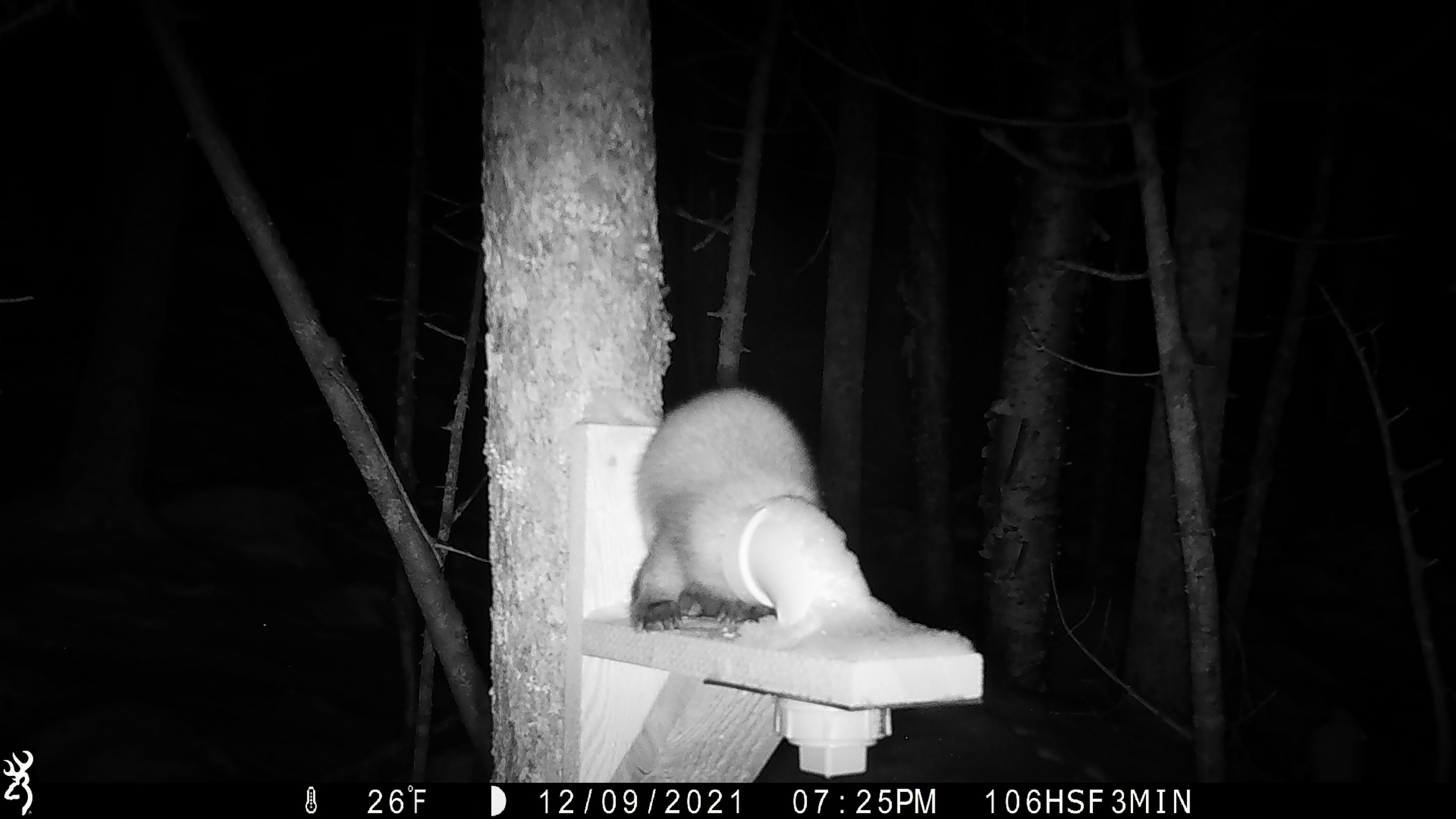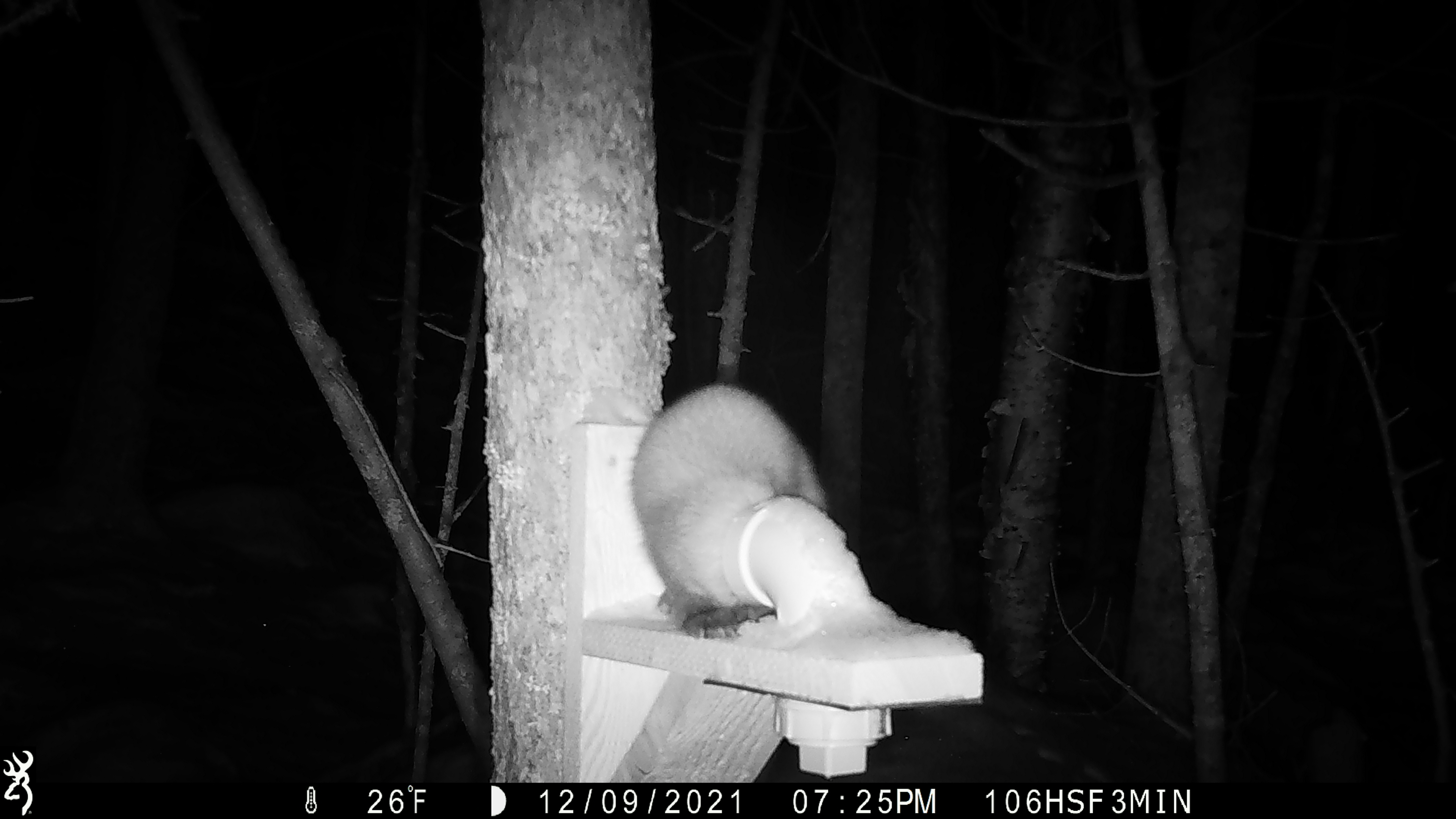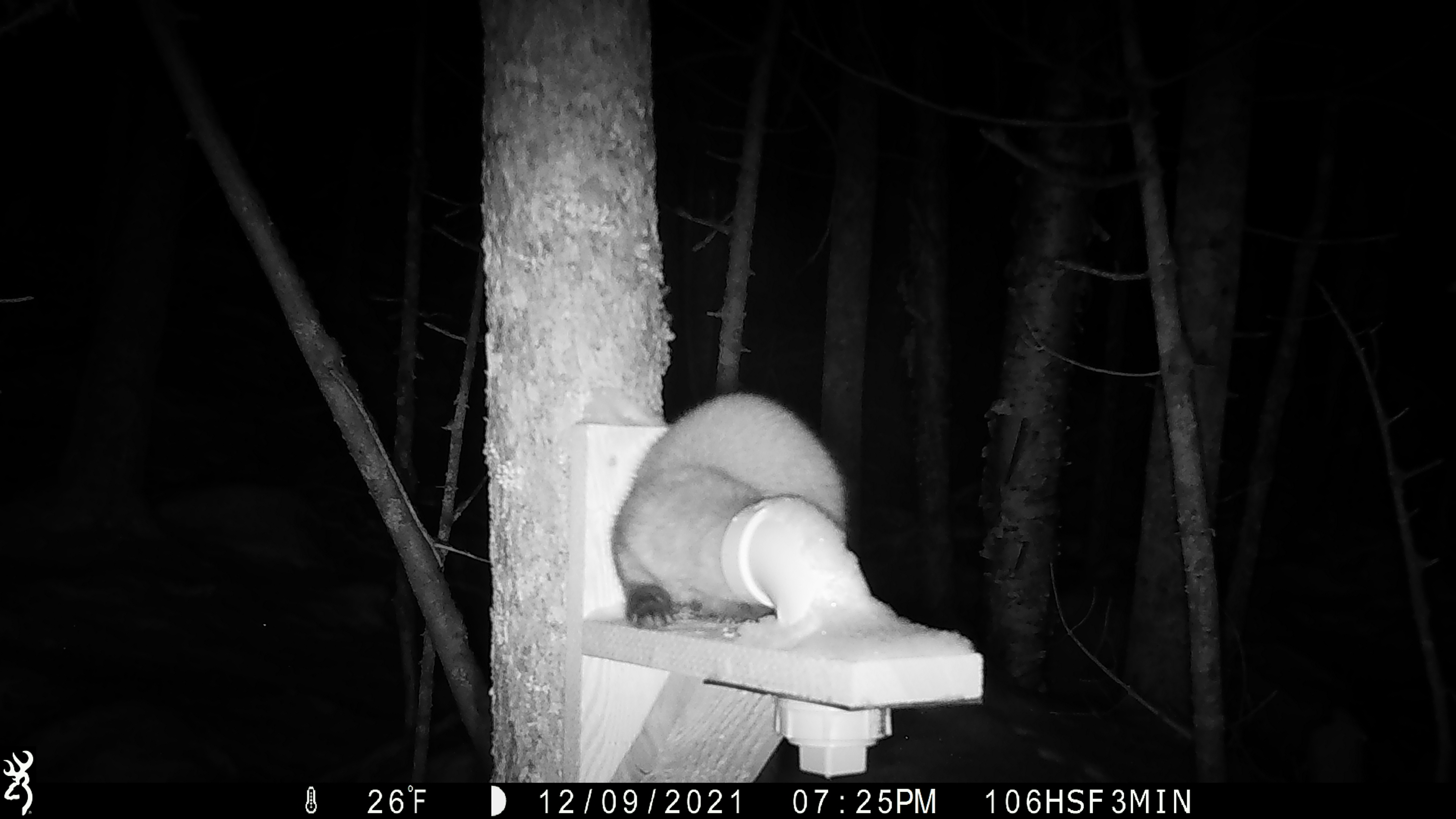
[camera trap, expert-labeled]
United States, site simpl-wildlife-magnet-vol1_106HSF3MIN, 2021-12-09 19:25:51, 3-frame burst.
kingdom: Animalia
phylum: Chordata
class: Mammalia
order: Carnivora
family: Mustelidae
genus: Martes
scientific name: Martes americana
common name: american marten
American marten (Martes americana).